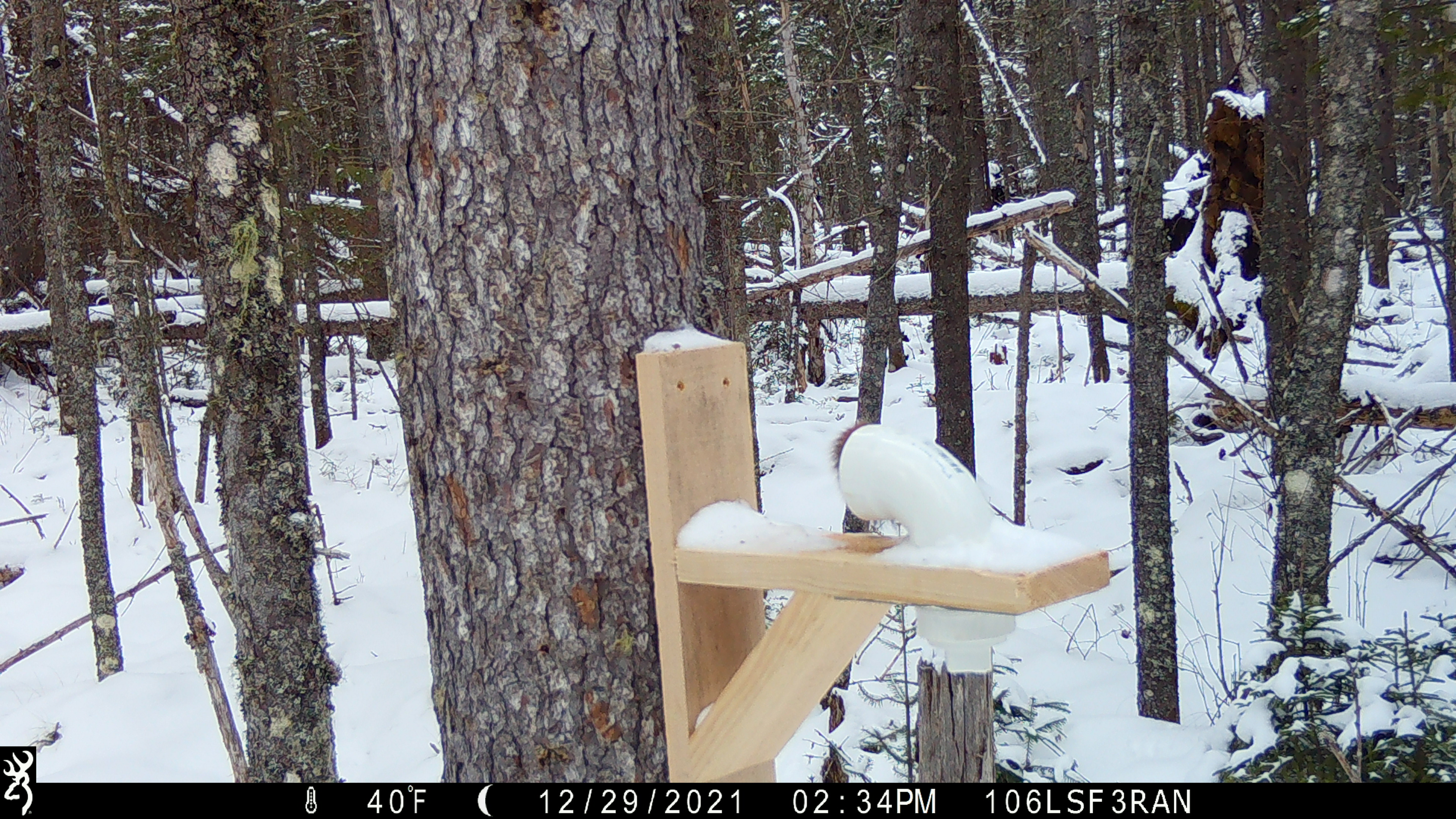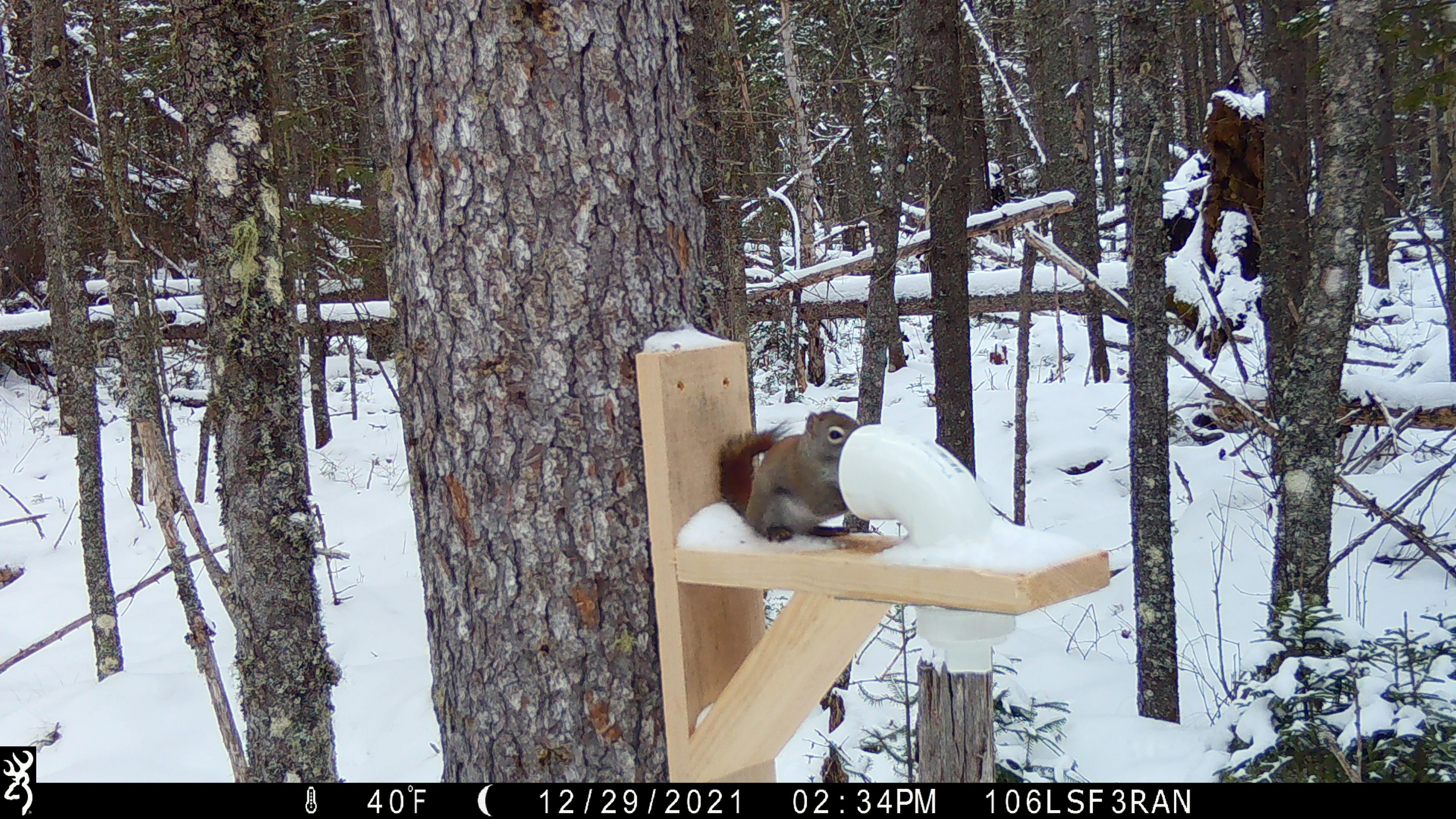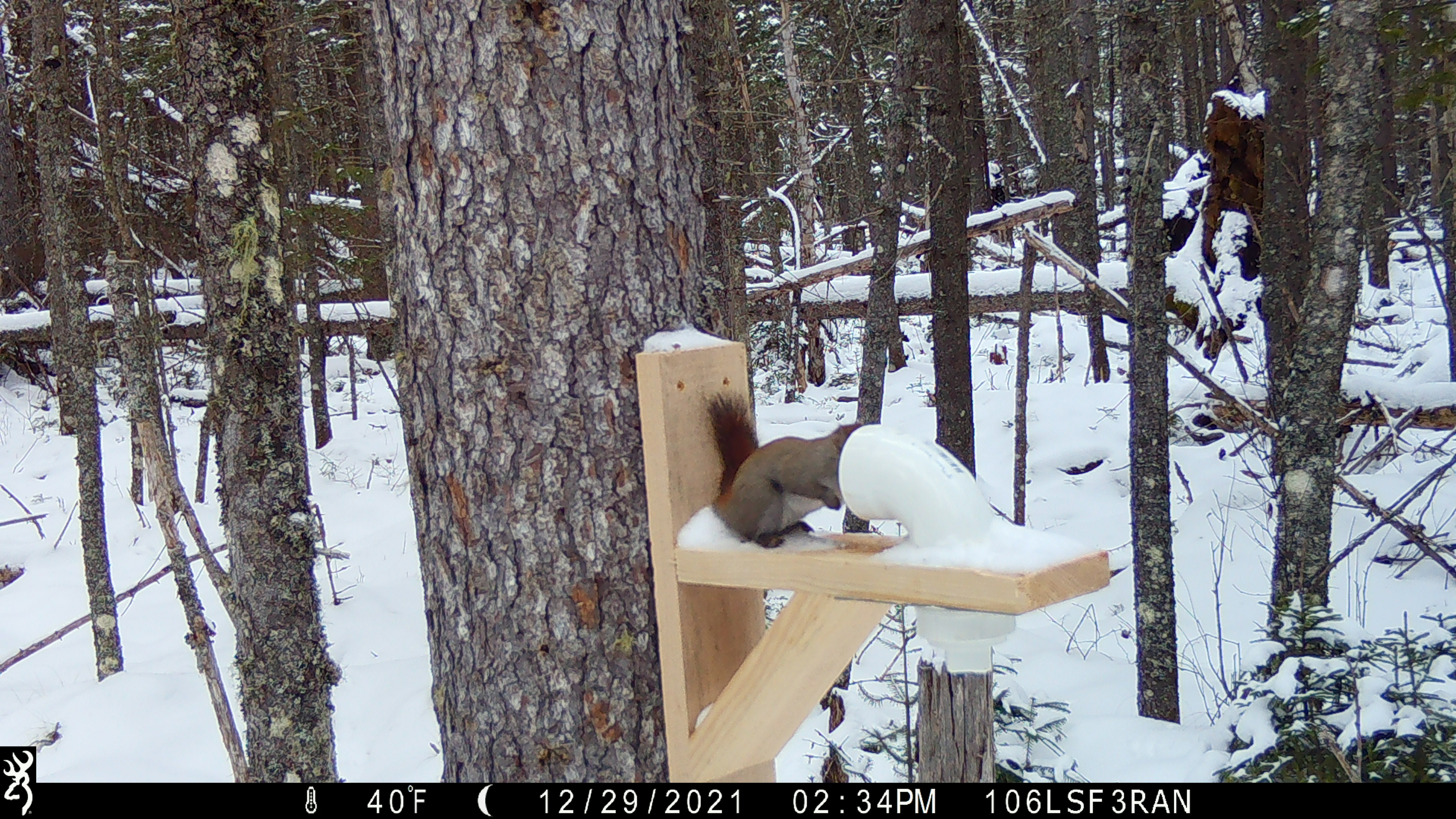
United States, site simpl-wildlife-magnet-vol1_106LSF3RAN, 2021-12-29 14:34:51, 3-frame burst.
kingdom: Animalia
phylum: Chordata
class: Mammalia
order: Rodentia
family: Sciuridae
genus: Tamiasciurus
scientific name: Tamiasciurus hudsonicus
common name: red squirrel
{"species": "red squirrel (Tamiasciurus hudsonicus)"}